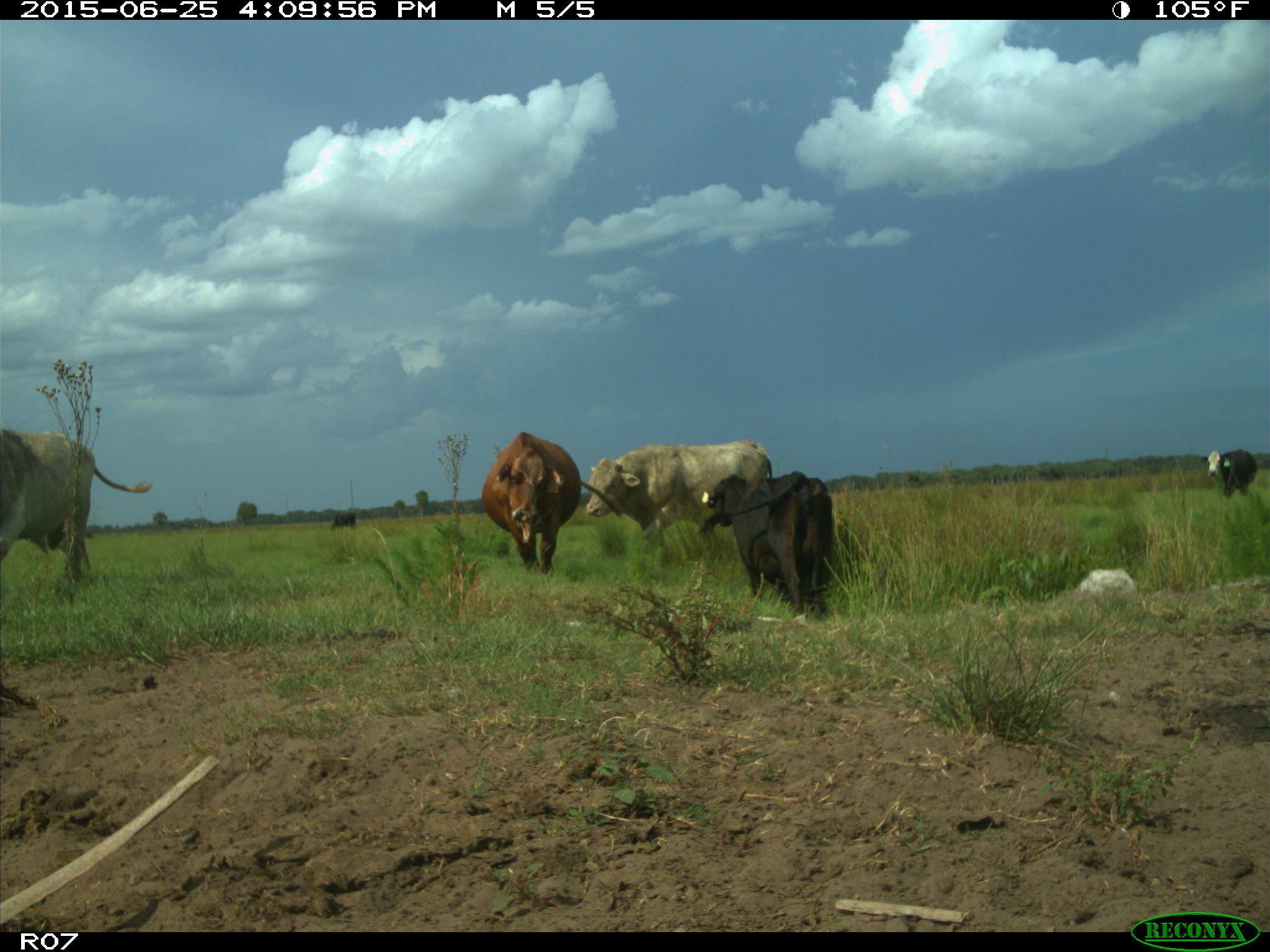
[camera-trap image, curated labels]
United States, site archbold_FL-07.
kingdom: Animalia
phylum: Chordata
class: Mammalia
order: Artiodactyla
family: Bovidae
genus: Bos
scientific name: Bos taurus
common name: domestic cow